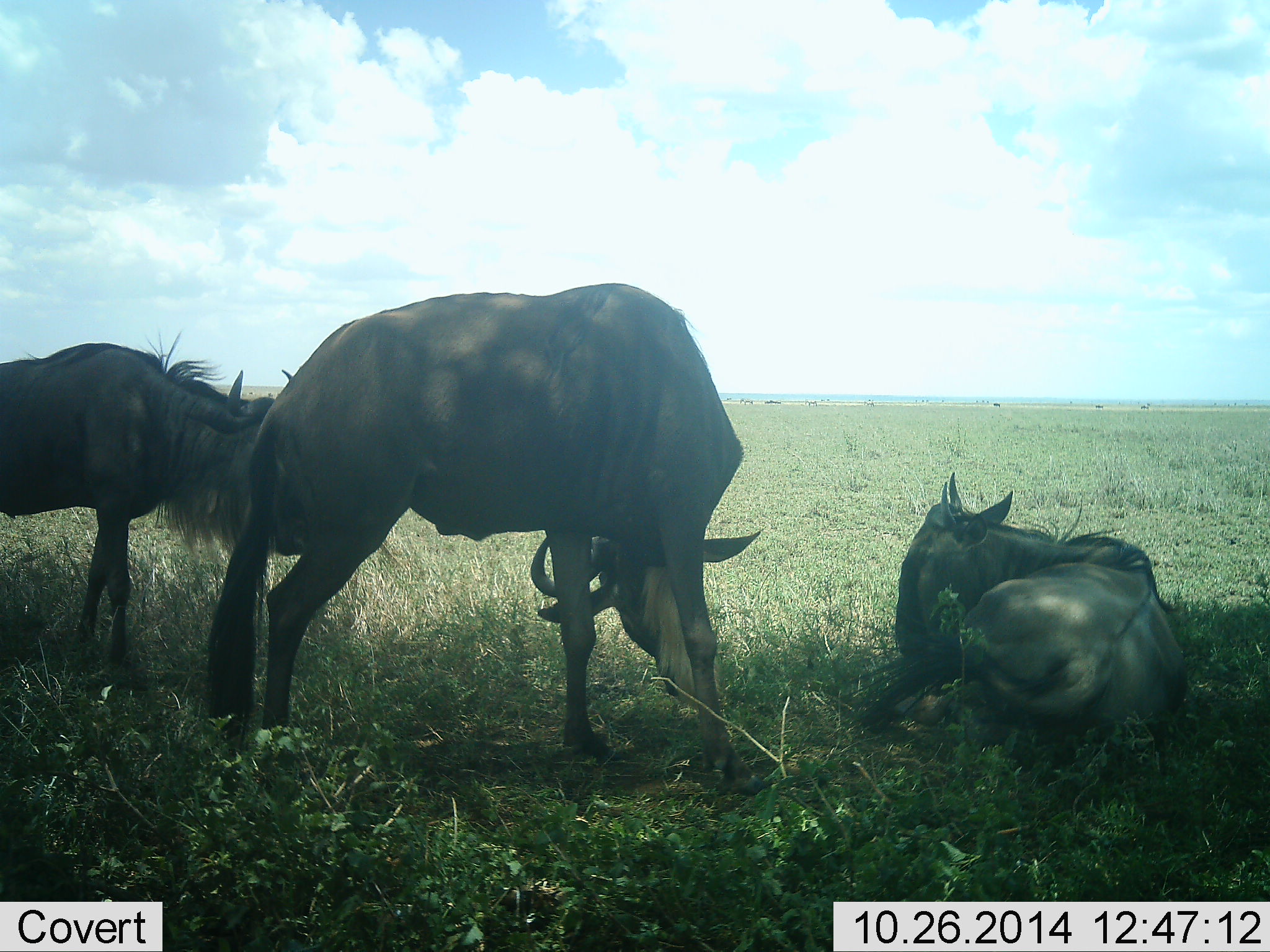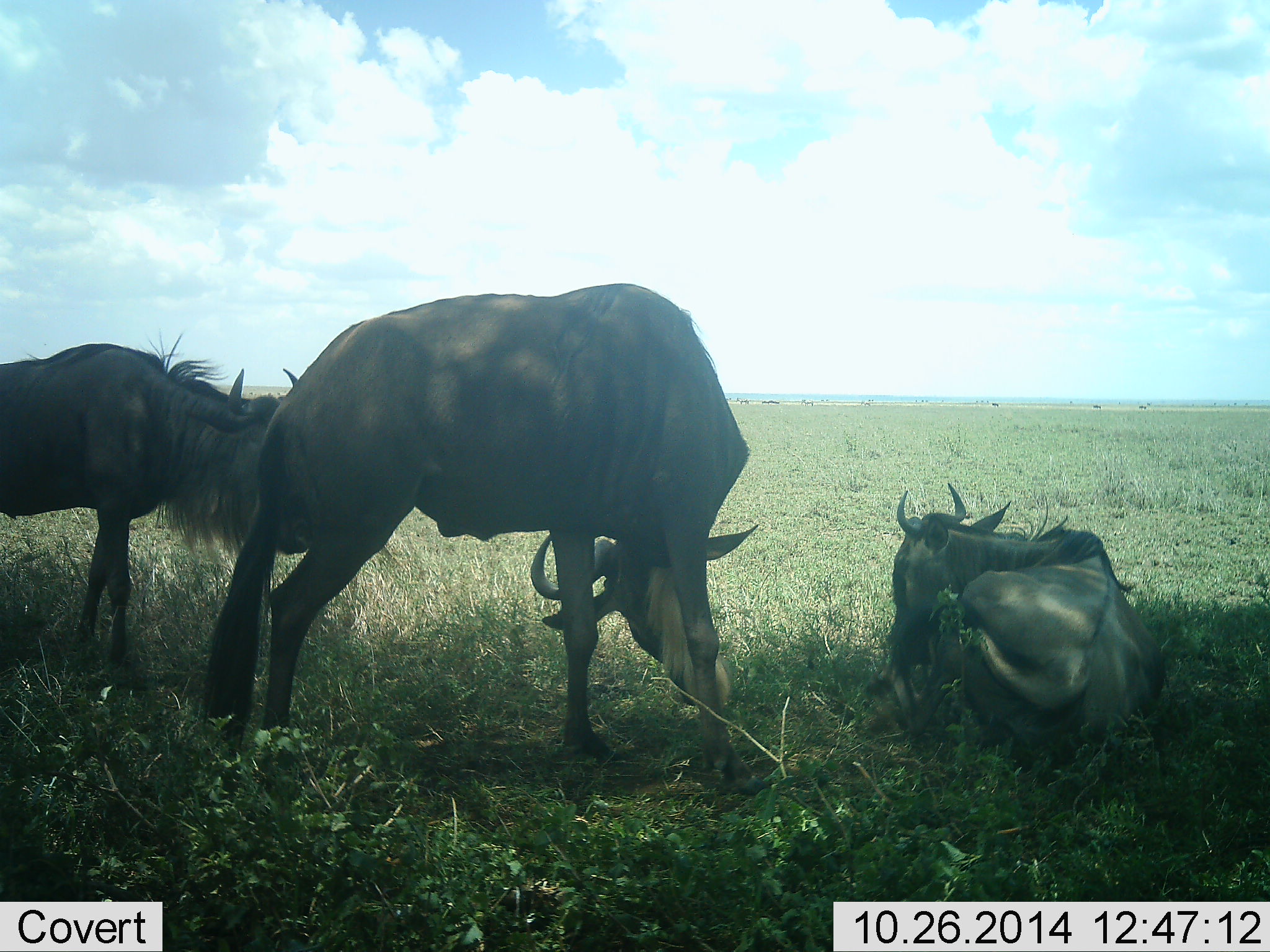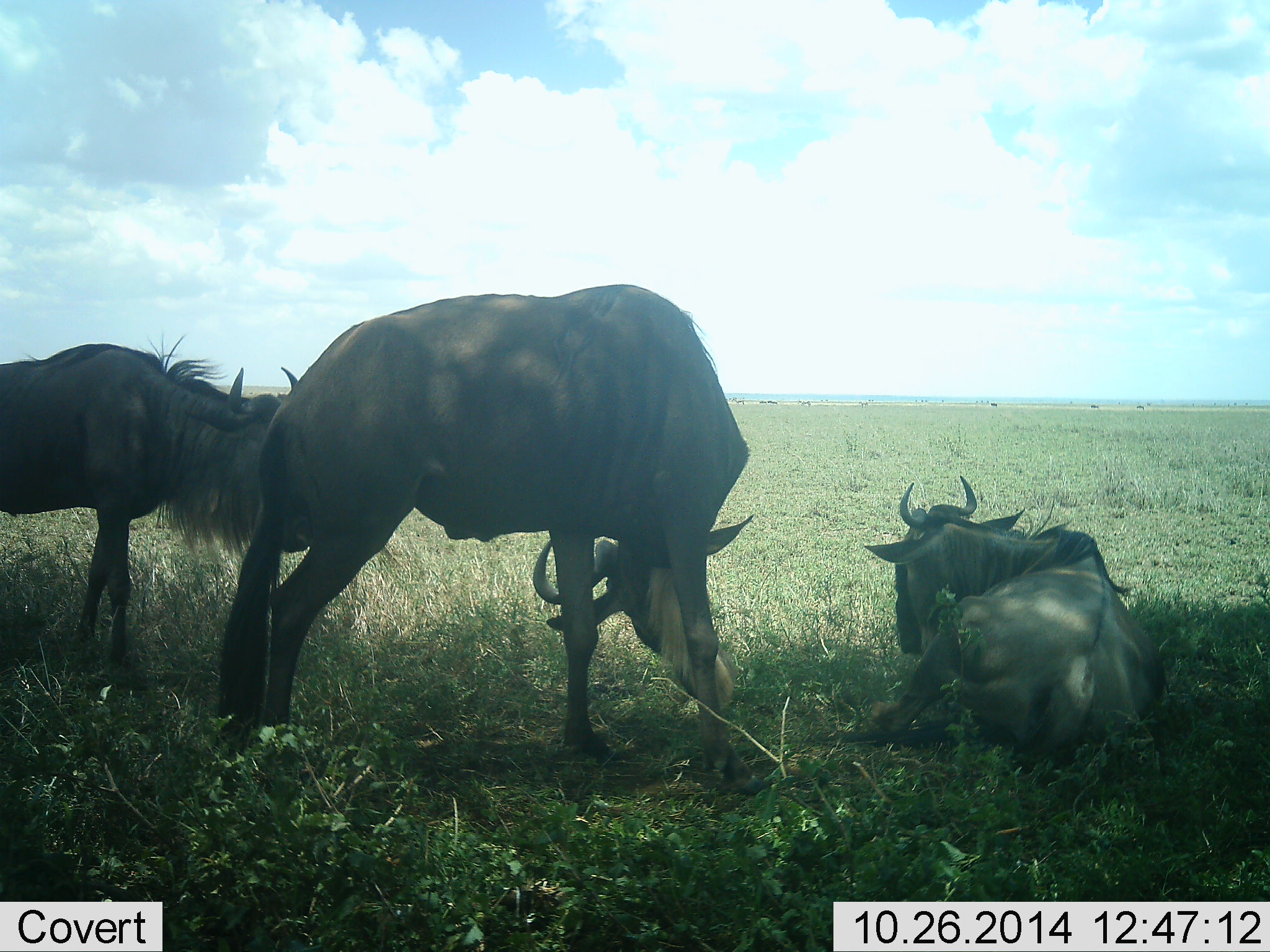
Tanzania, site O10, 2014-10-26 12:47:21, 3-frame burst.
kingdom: Animalia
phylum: Chordata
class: Mammalia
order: Artiodactyla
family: Bovidae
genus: Connochaetes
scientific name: Connochaetes taurinus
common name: blue wildebeest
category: wildebeest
Wildebeest (blue wildebeest) (Connochaetes taurinus), count 3. Behavior (volunteer vote fractions): standing 80%, resting 70%, moving 20%, interacting 20%. Young present (vote fraction): 0%. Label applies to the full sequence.